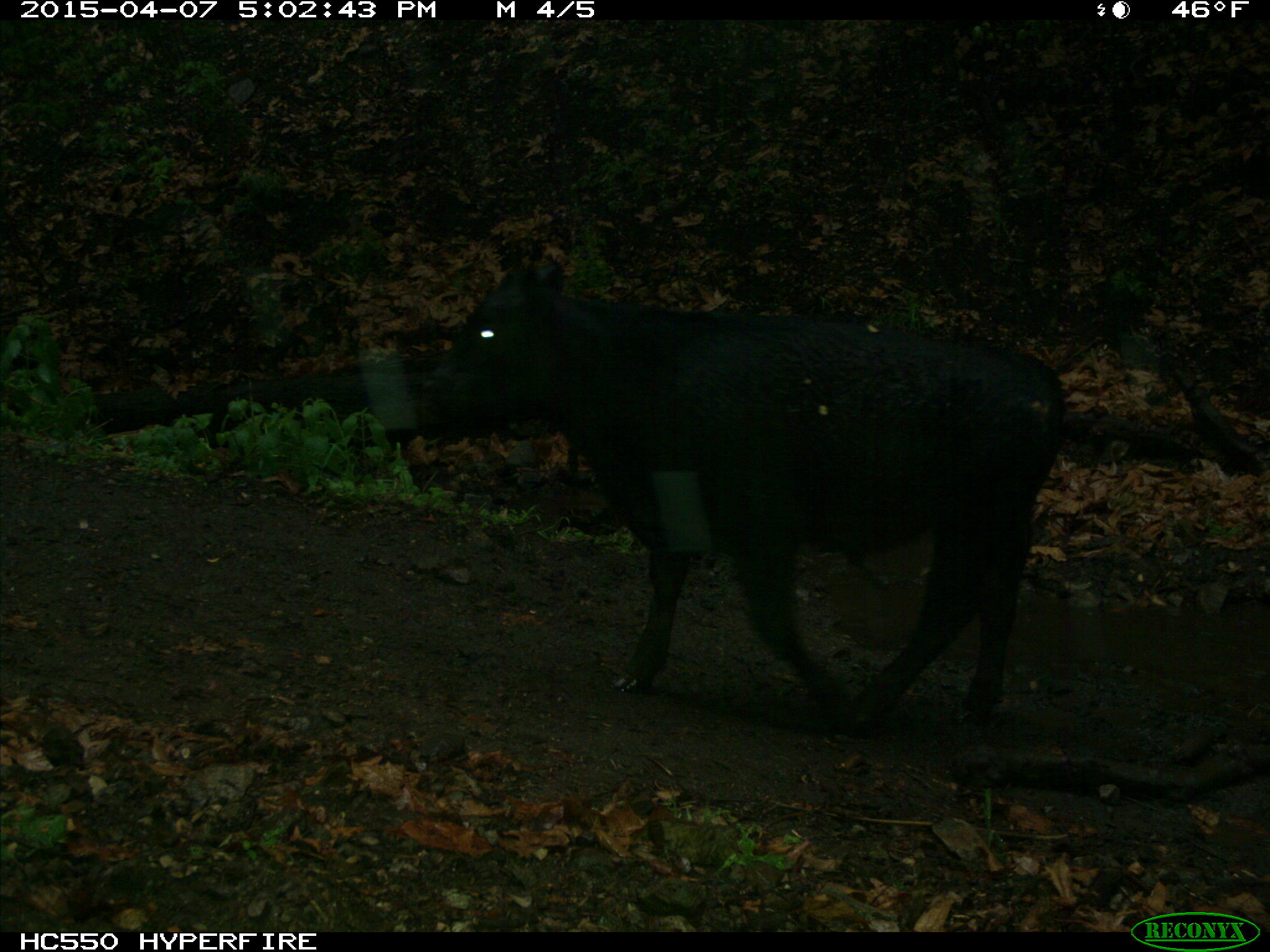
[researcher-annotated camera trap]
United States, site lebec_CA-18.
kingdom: Animalia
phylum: Chordata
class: Mammalia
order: Artiodactyla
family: Bovidae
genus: Bos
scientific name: Bos taurus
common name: domestic cow